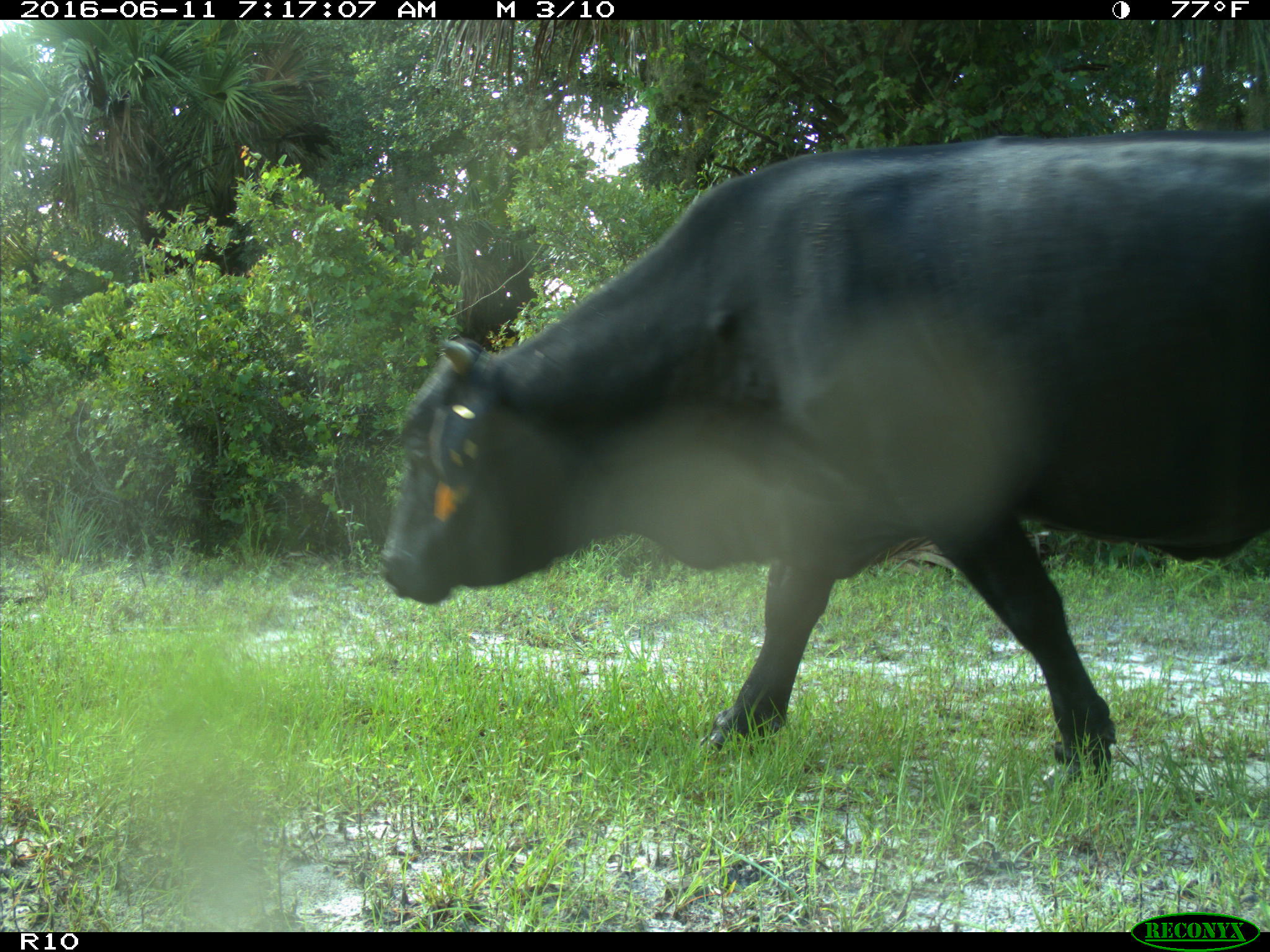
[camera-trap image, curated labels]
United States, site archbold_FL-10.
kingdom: Animalia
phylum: Chordata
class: Mammalia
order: Artiodactyla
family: Bovidae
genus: Bos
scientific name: Bos taurus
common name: domestic cow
Bos taurus (domestic cow).